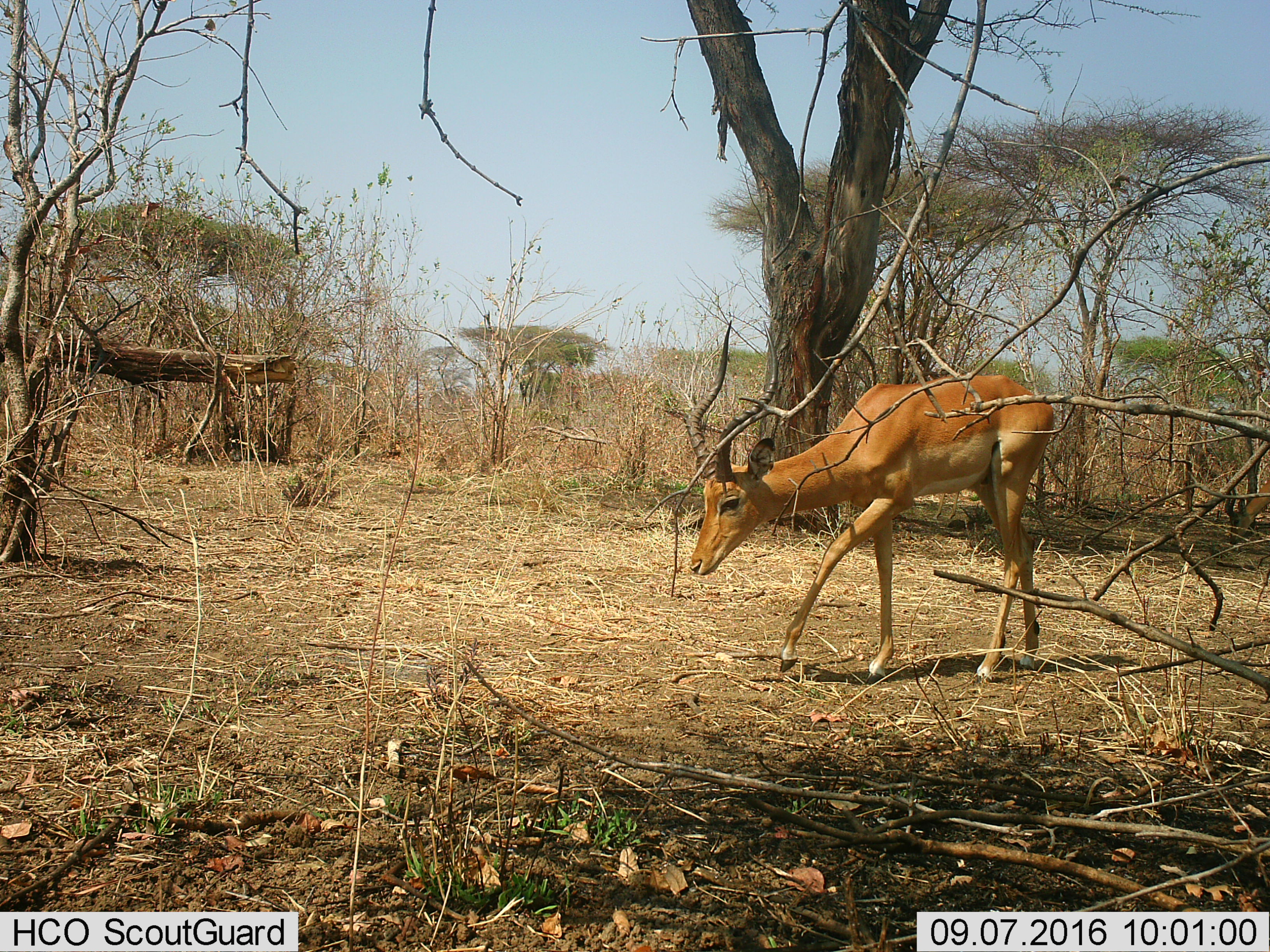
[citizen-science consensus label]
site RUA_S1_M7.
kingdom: Animalia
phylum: Chordata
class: Mammalia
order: Artiodactyla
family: Bovidae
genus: Aepyceros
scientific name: Aepyceros melampus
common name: impala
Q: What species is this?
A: Impala (Aepyceros melampus).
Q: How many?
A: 2.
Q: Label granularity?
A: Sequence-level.